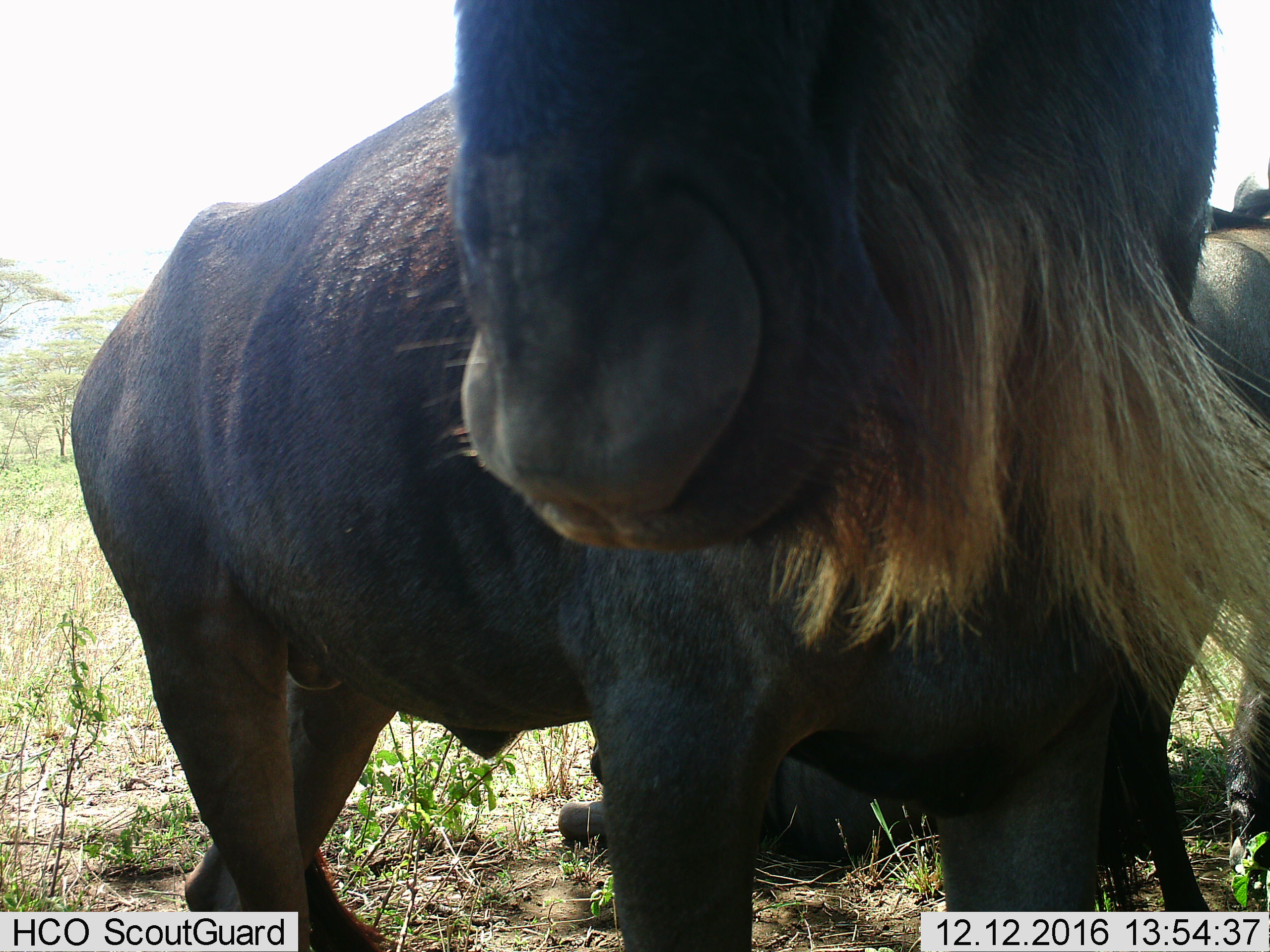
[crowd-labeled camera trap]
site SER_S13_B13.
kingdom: Animalia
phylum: Chordata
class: Mammalia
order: Artiodactyla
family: Bovidae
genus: Connochaetes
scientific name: Connochaetes taurinus taurinus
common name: blue wildebeest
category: wildebeestblue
Wildebeestblue (blue wildebeest) (Connochaetes taurinus taurinus), count 3. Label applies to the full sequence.